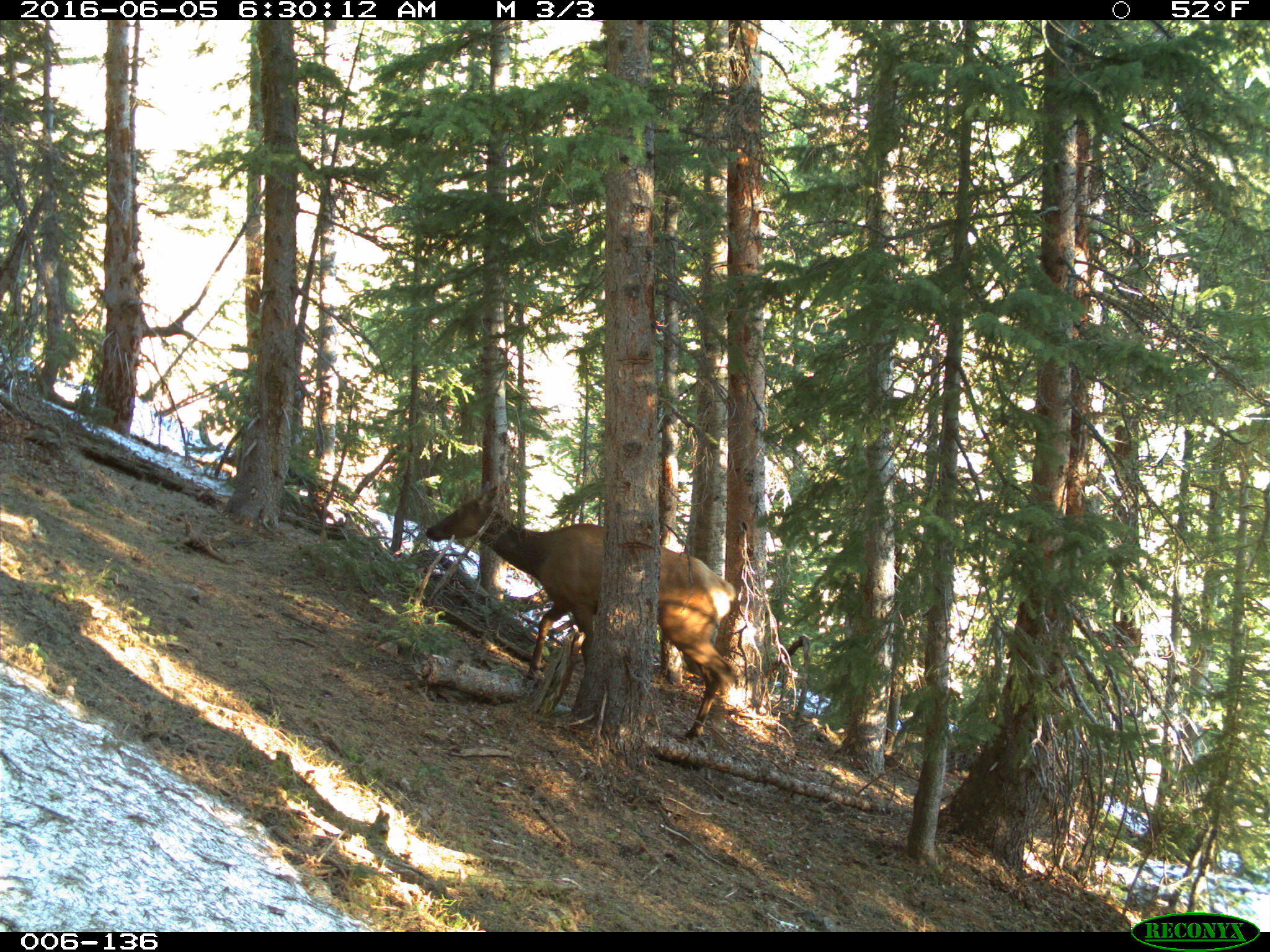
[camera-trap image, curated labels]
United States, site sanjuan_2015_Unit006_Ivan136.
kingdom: Animalia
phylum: Chordata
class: Mammalia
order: Artiodactyla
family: Cervidae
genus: Cervus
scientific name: Cervus elaphus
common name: red deer